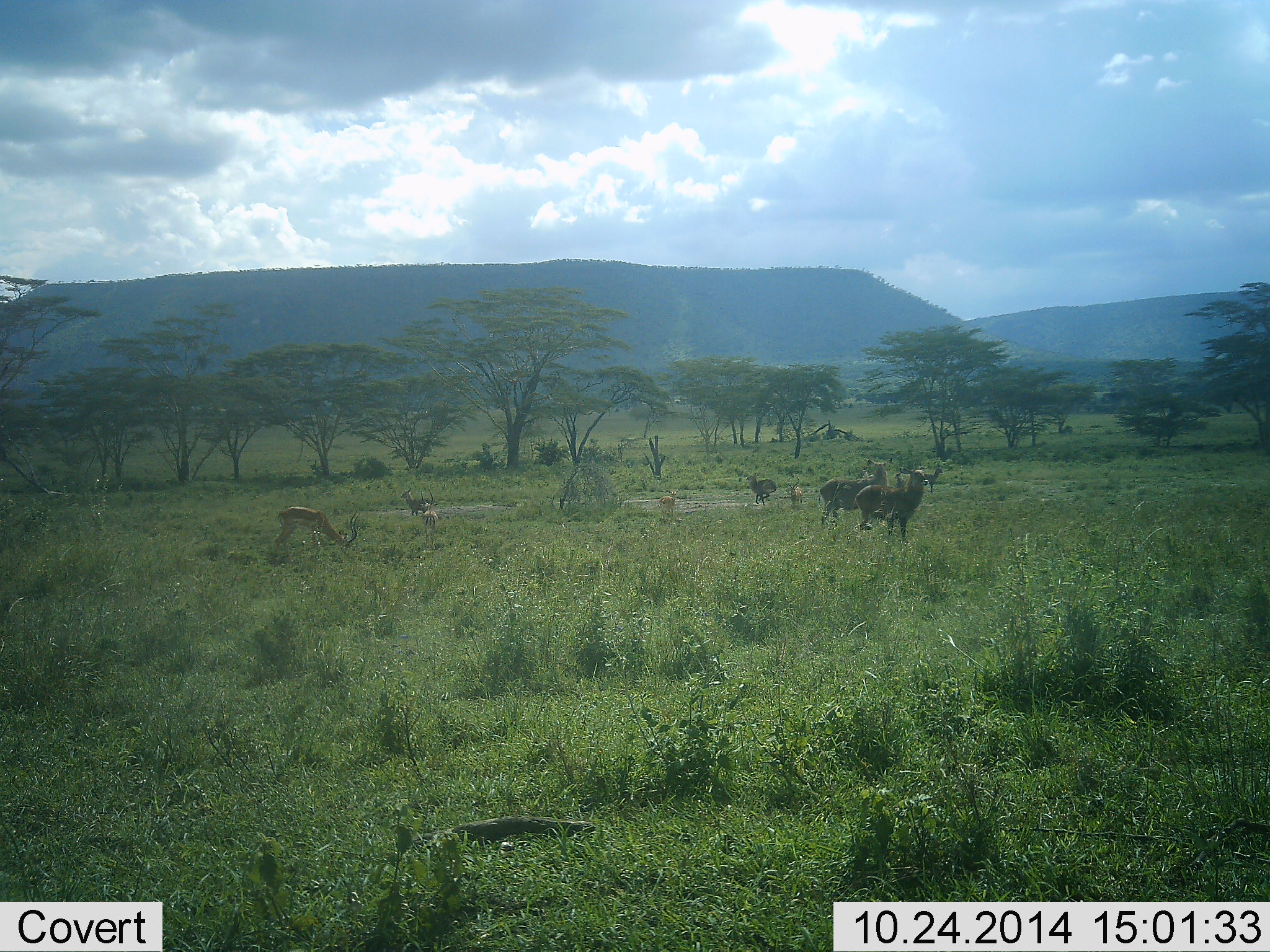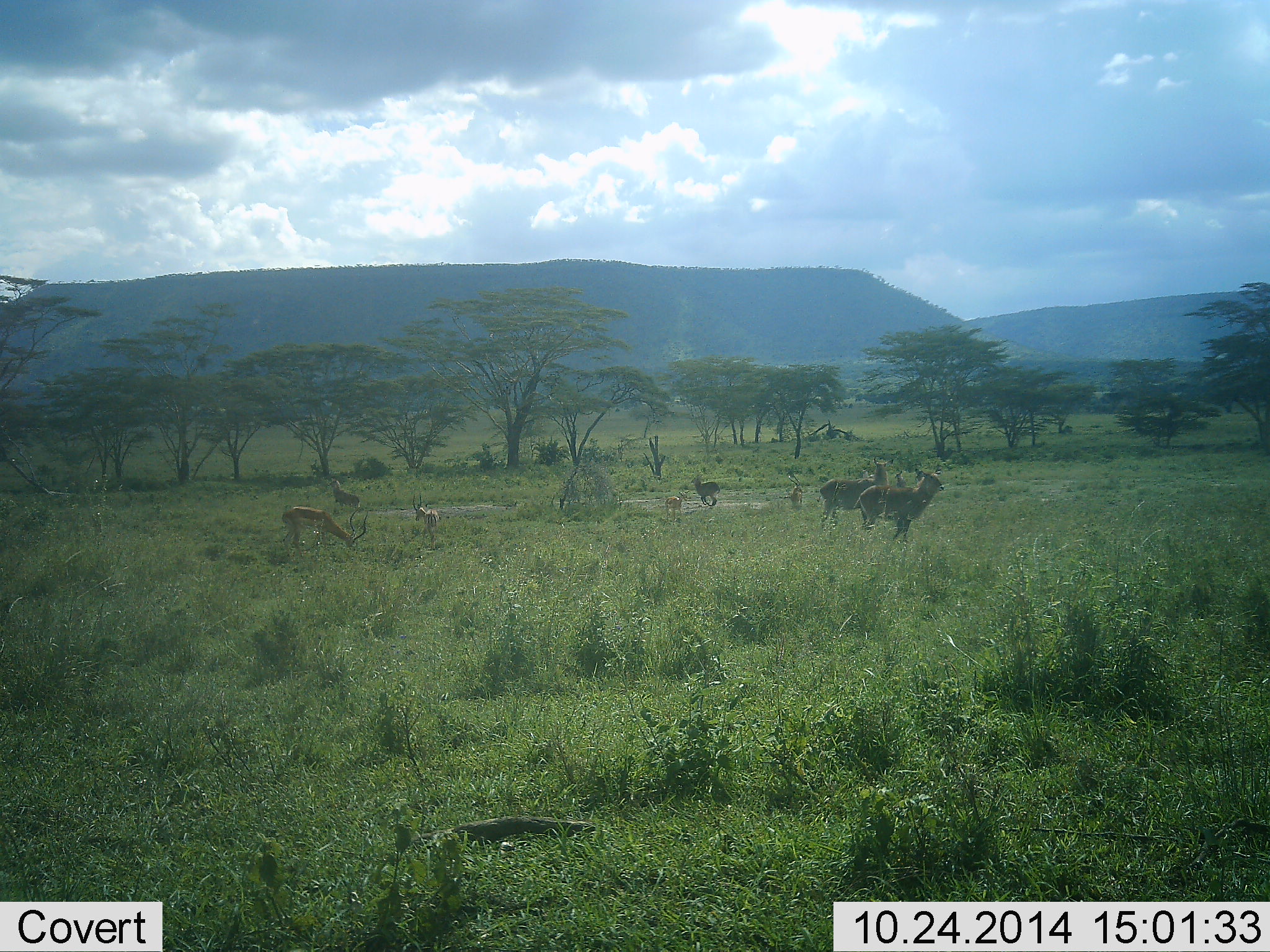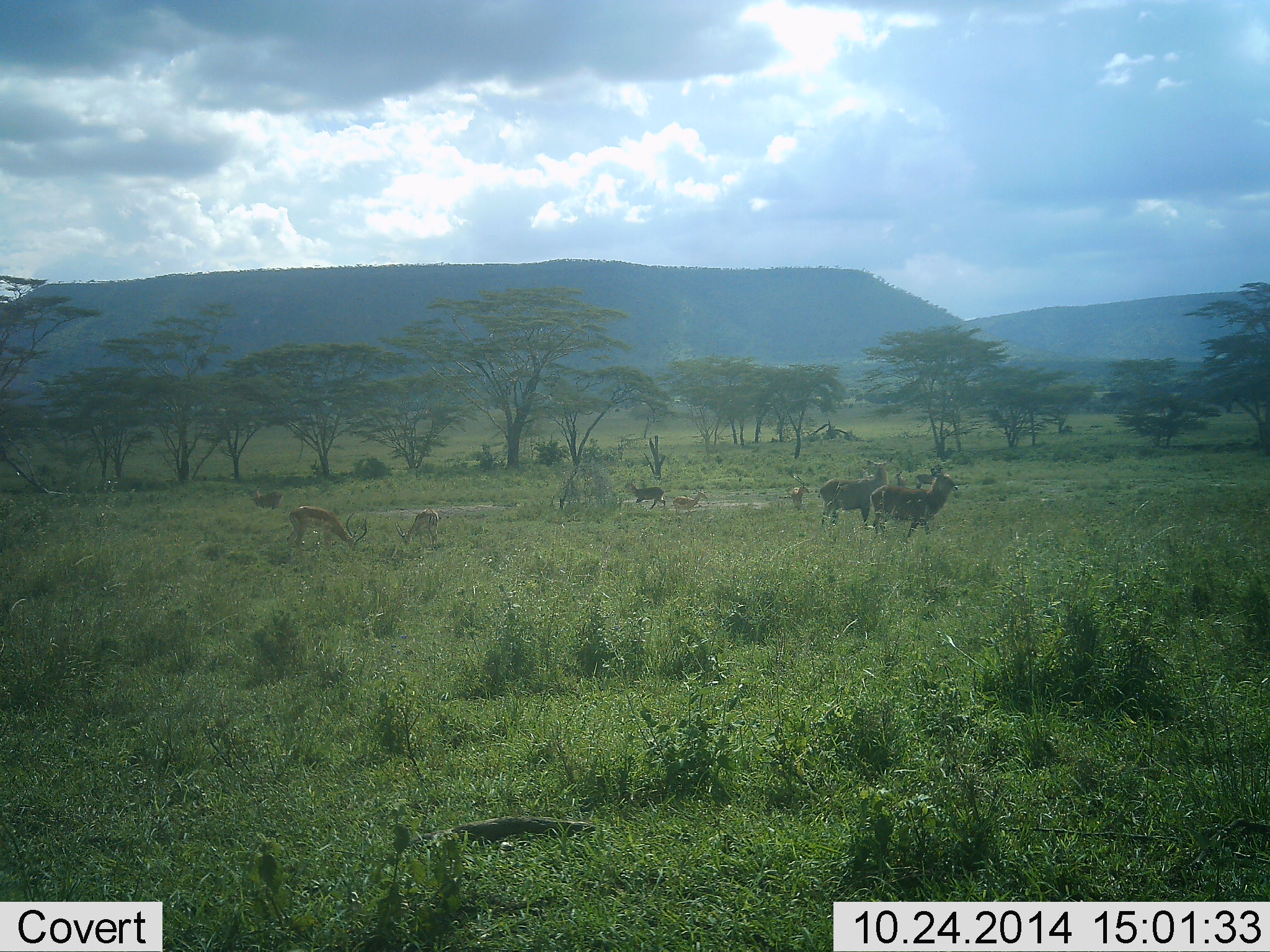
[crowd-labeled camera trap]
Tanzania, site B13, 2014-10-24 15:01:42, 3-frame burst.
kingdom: Animalia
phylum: Chordata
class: Mammalia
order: Artiodactyla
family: Bovidae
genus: Nanger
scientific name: Nanger granti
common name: grant's gazelle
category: gazellegrants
Gazellegrants (grant's gazelle) (Nanger granti), count 4. Behavior (volunteer vote fractions): standing 50%, resting 0%, moving 38%, interacting 12%. Young present (vote fraction): 12%. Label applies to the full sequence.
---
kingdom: Animalia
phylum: Chordata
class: Mammalia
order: Artiodactyla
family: Bovidae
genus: Aepyceros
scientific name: Aepyceros melampus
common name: impala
Impala (Aepyceros melampus), count 4. Behavior (volunteer vote fractions): standing 9%, resting 0%, moving 36%, interacting 0%. Young present (vote fraction): 9%. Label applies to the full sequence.